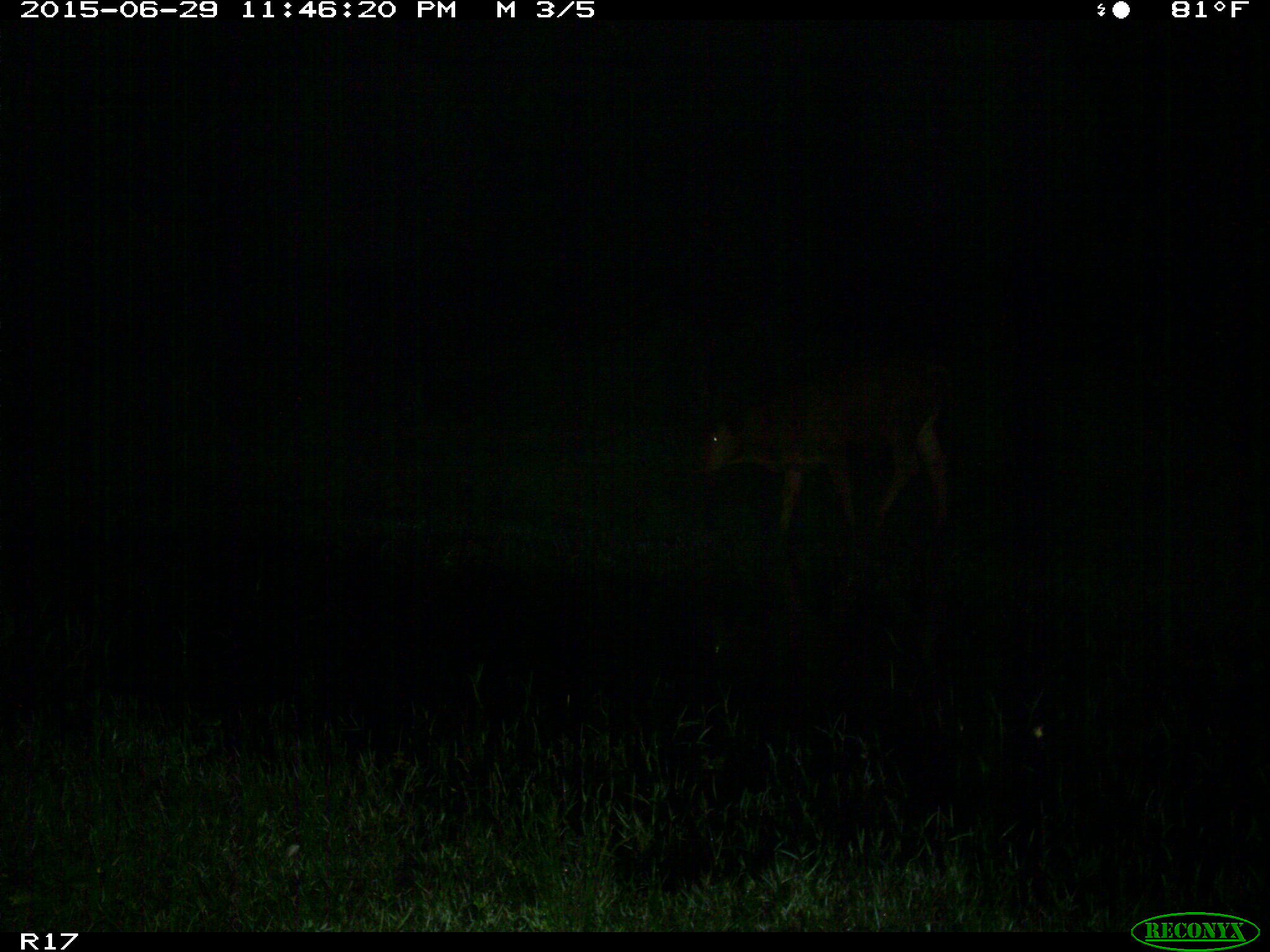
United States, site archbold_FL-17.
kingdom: Animalia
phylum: Chordata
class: Mammalia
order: Artiodactyla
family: Bovidae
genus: Bos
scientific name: Bos taurus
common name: domestic cow